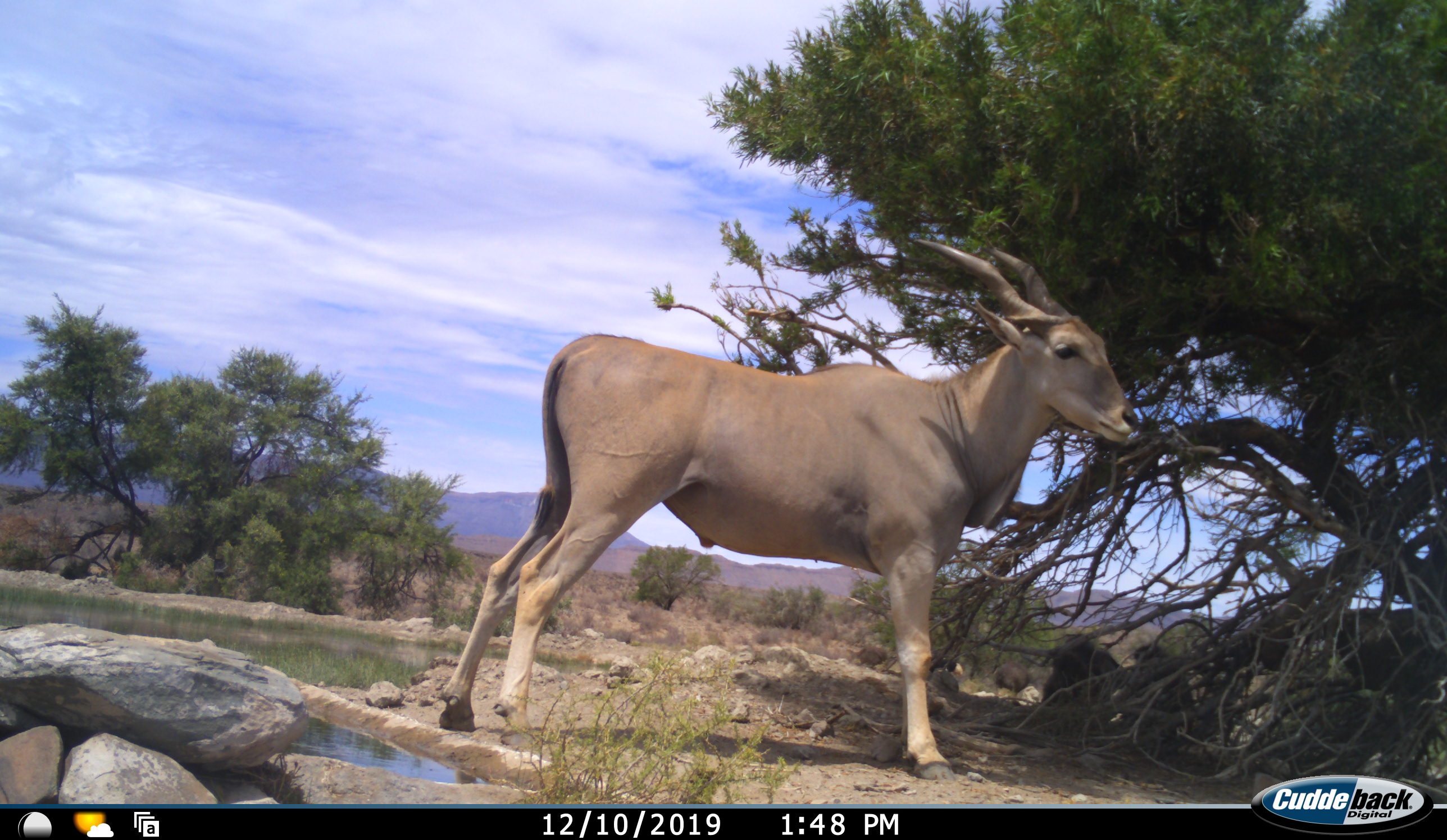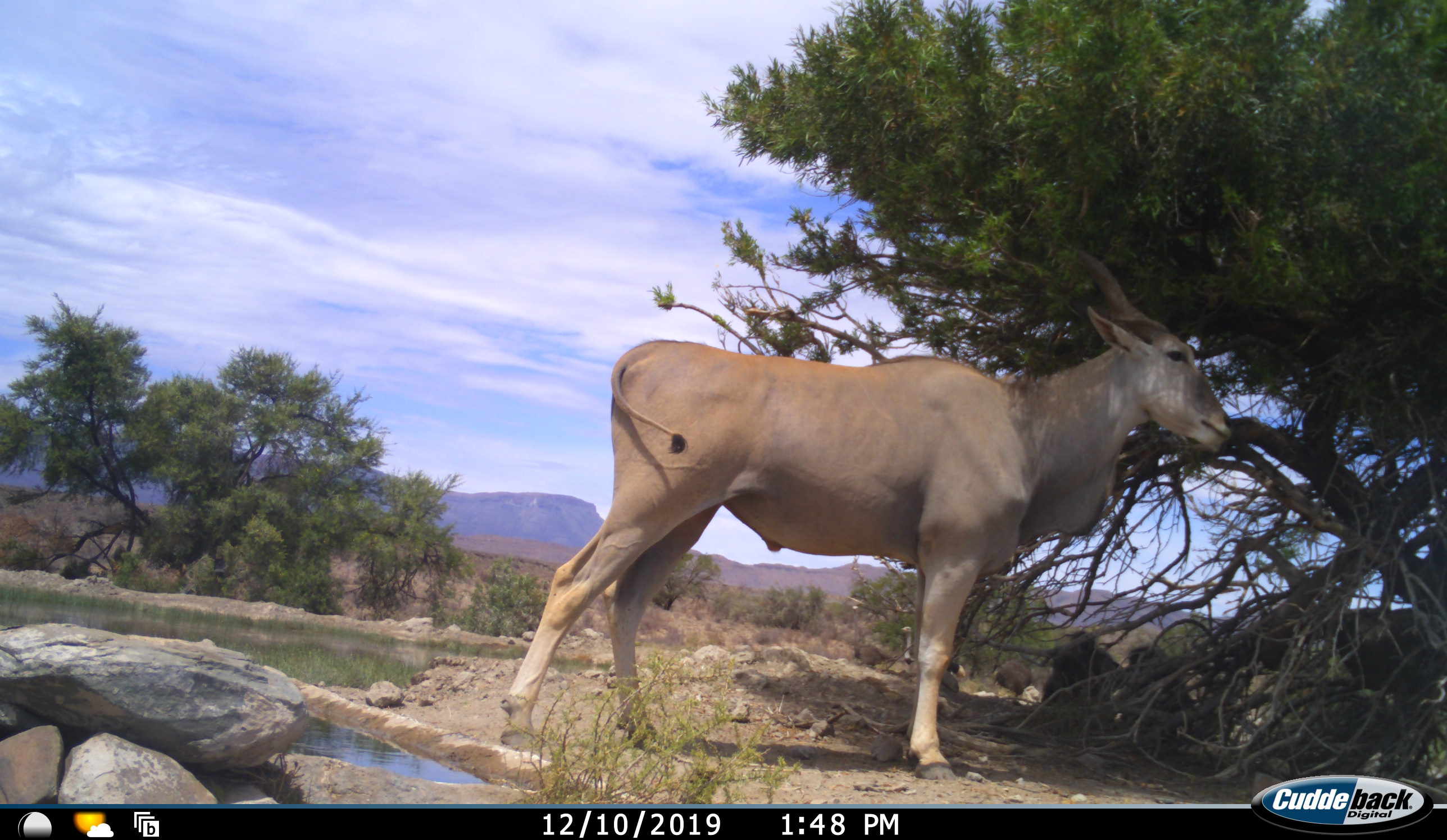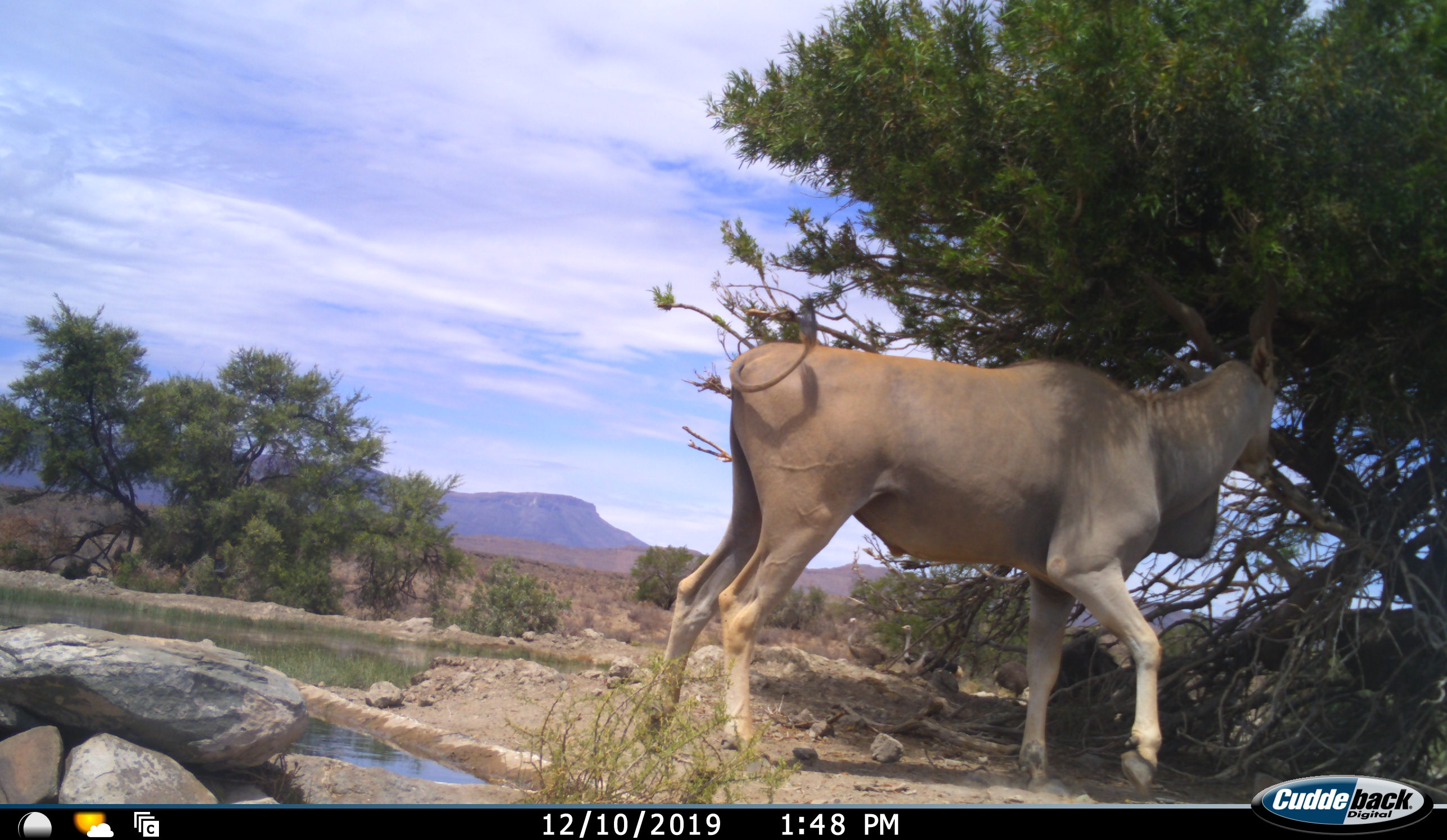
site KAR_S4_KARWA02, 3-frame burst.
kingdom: Animalia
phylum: Chordata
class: Mammalia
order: Artiodactyla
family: Bovidae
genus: Tragelaphus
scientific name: Tragelaphus oryx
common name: eland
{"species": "eland (Tragelaphus oryx)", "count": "1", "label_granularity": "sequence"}